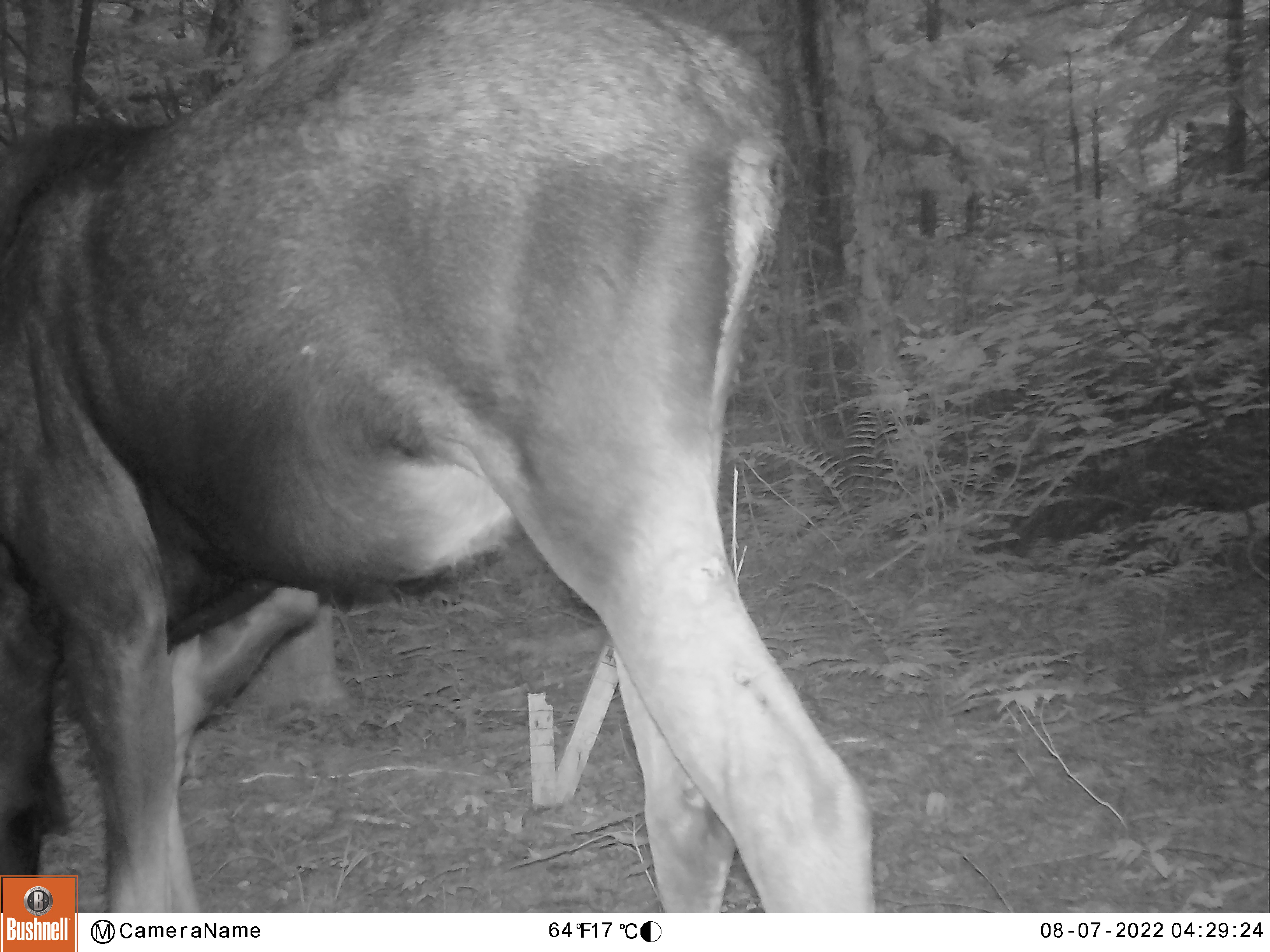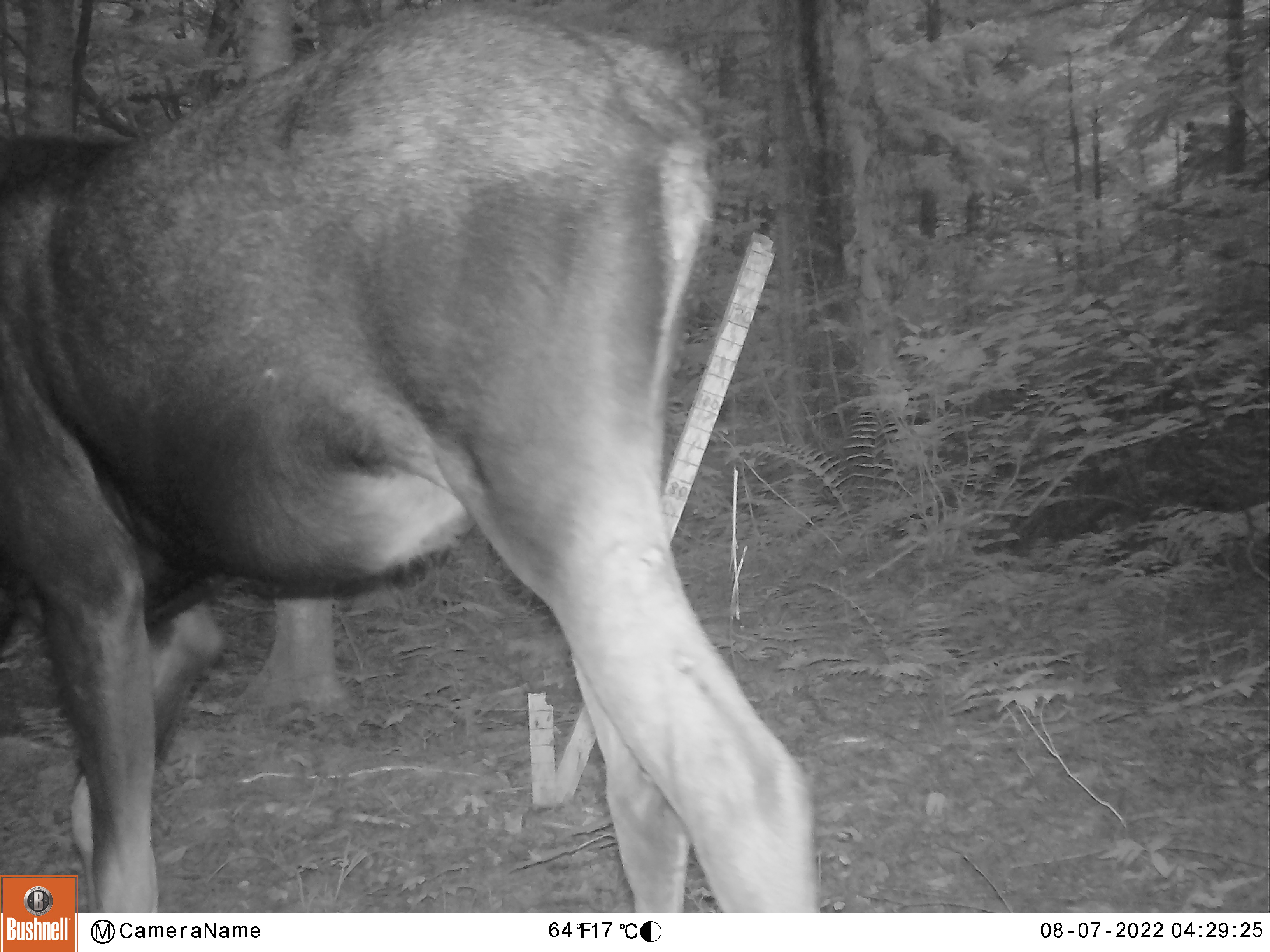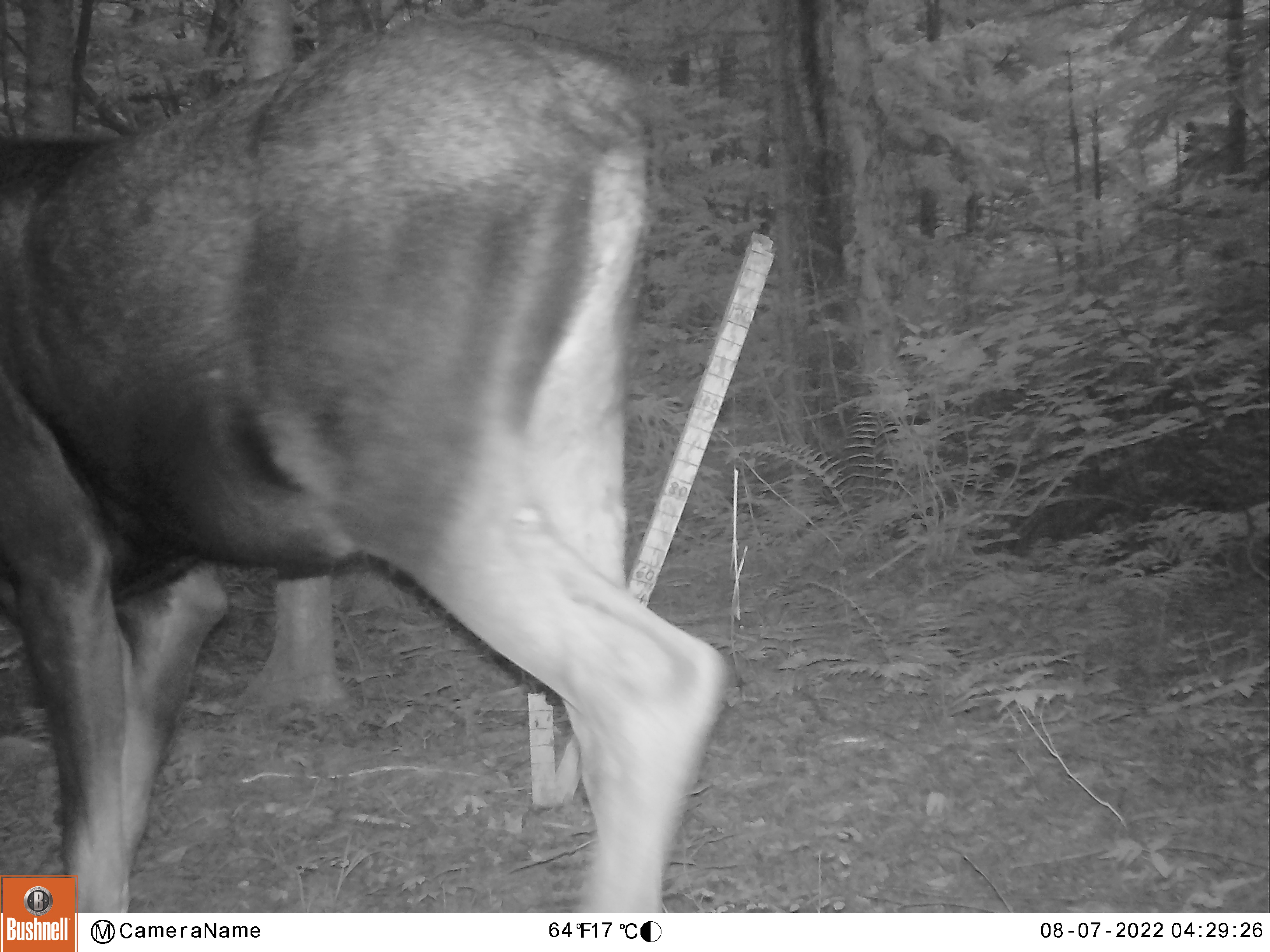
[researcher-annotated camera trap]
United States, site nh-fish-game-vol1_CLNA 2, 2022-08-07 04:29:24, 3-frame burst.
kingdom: Animalia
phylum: Chordata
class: Mammalia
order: Artiodactyla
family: Cervidae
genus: Alces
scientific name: Alces alces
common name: moose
Moose (Alces alces).